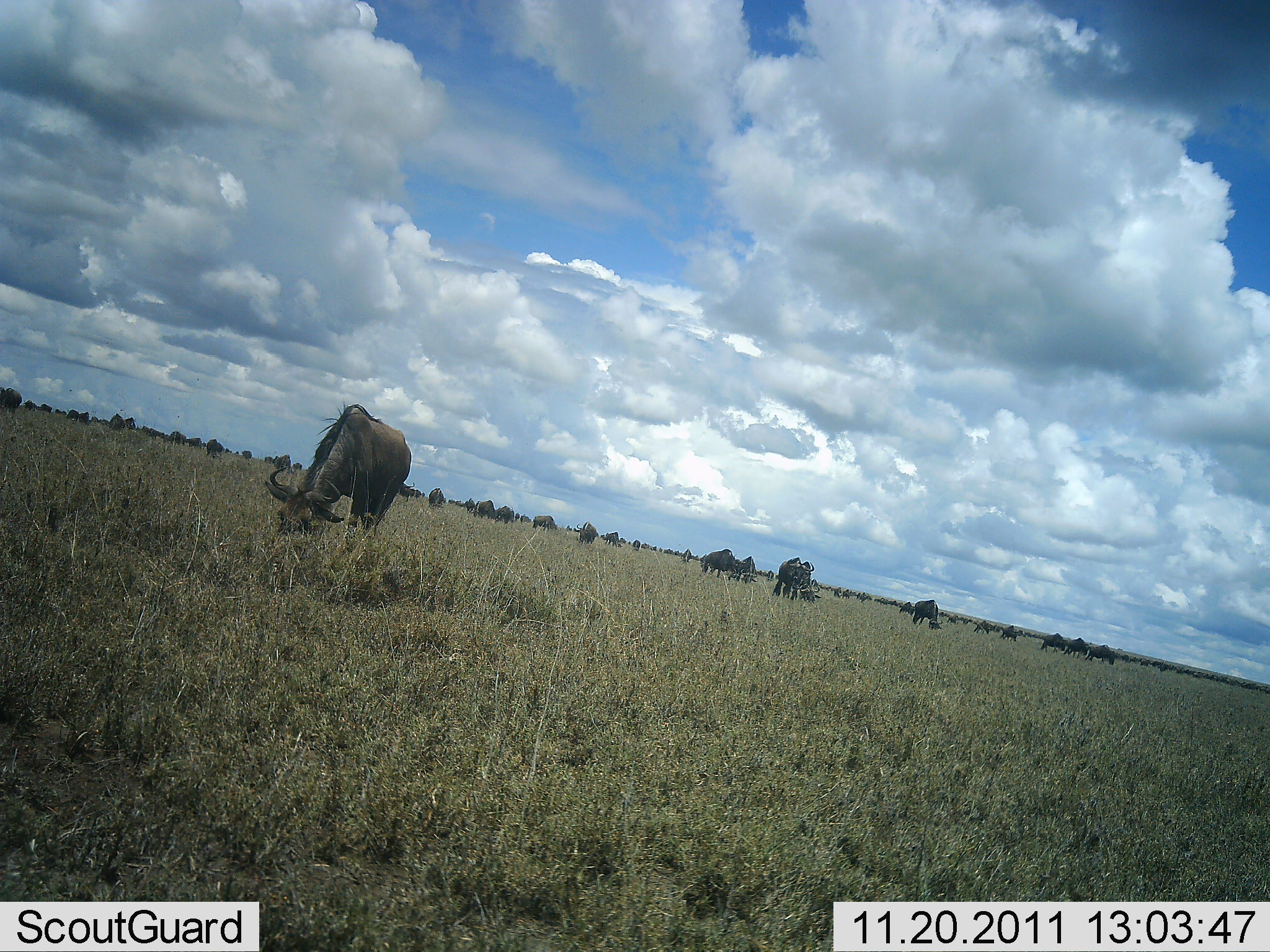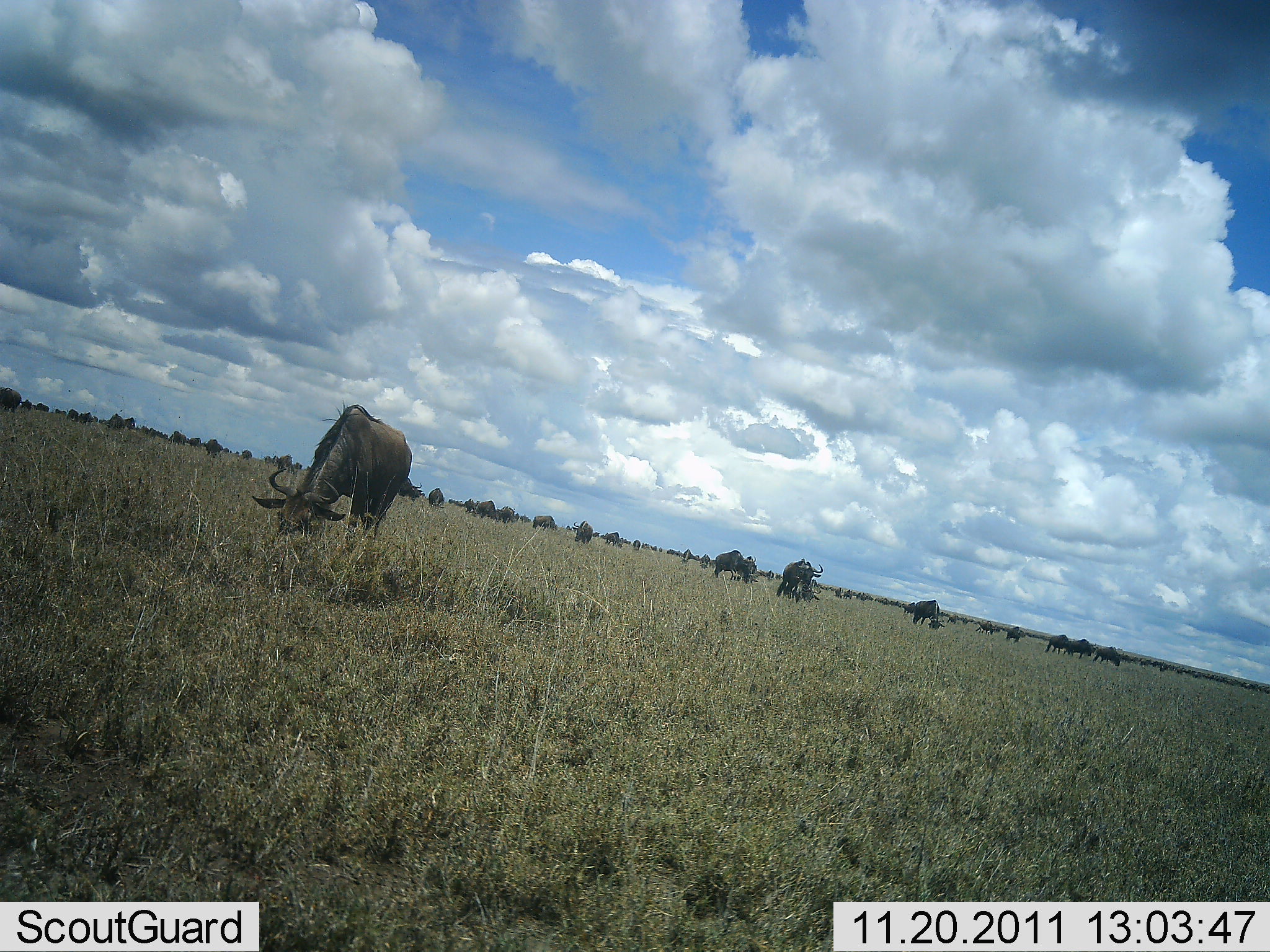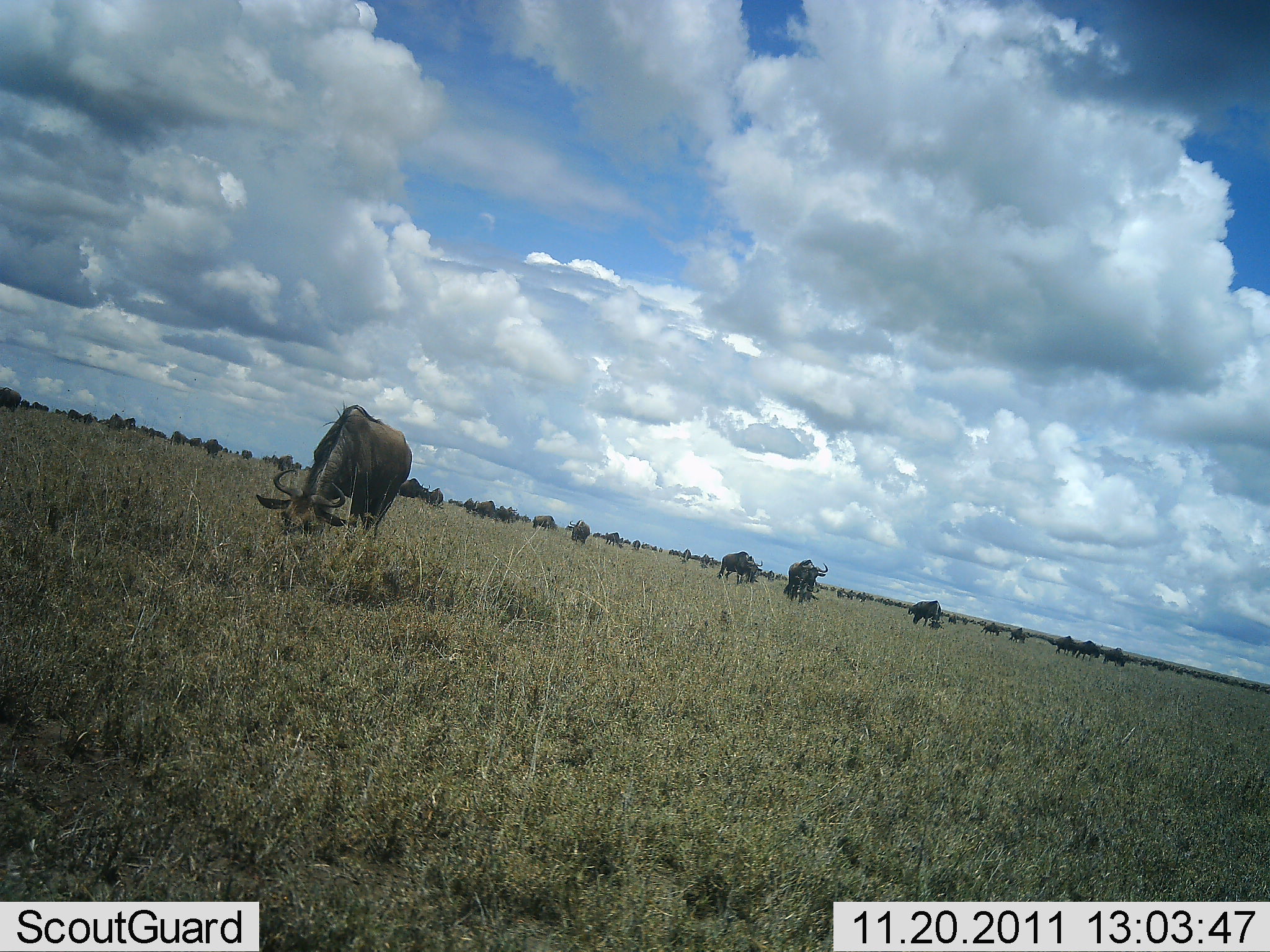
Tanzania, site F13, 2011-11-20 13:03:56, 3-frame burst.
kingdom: Animalia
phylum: Chordata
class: Mammalia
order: Artiodactyla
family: Bovidae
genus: Connochaetes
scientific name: Connochaetes taurinus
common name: blue wildebeest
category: wildebeest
Wildebeest (blue wildebeest) (Connochaetes taurinus), count 11-50. Behavior (volunteer vote fractions): standing 40%, resting 0%, moving 20%, interacting 0%. Young present (vote fraction): 7%. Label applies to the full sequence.